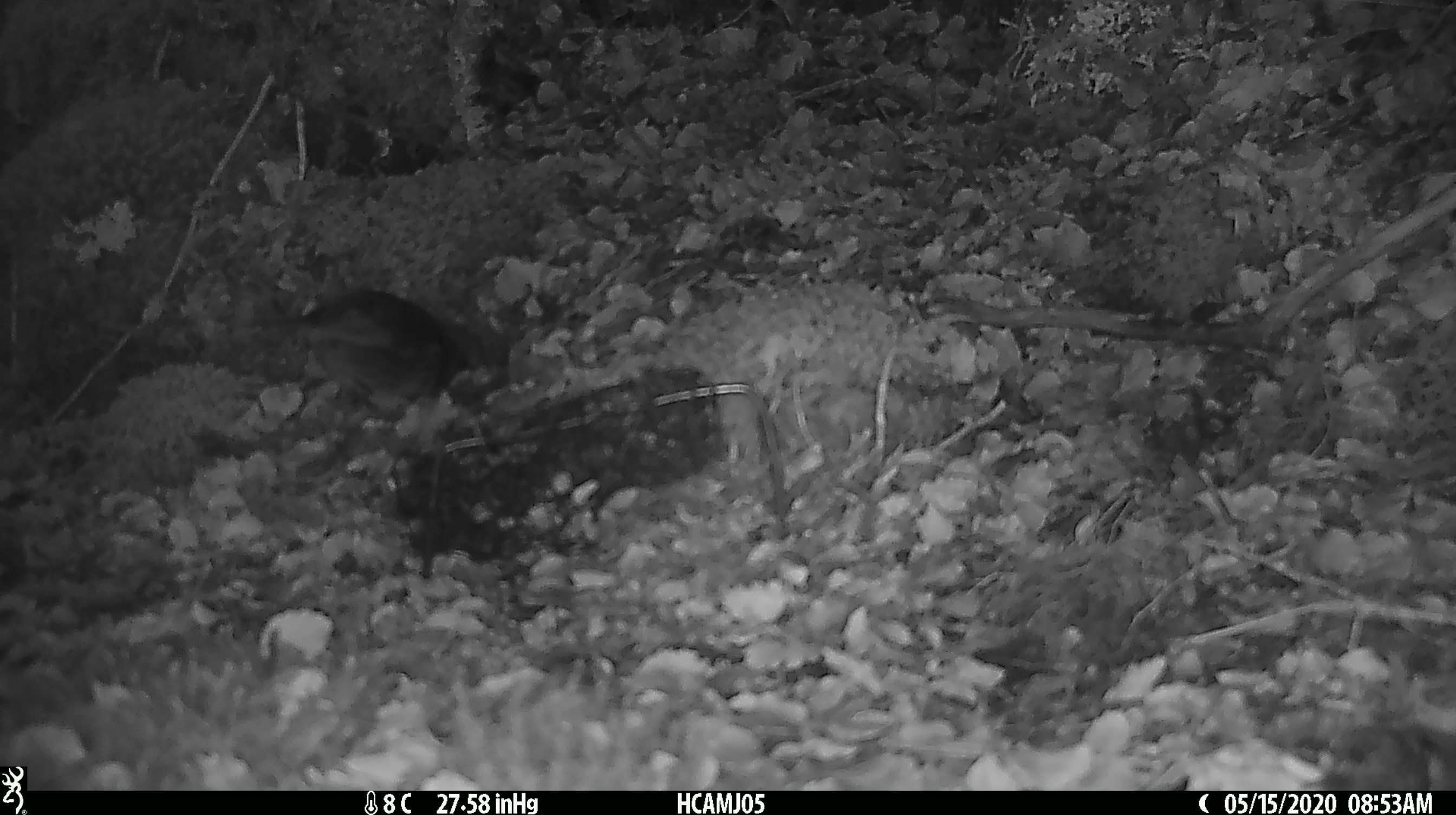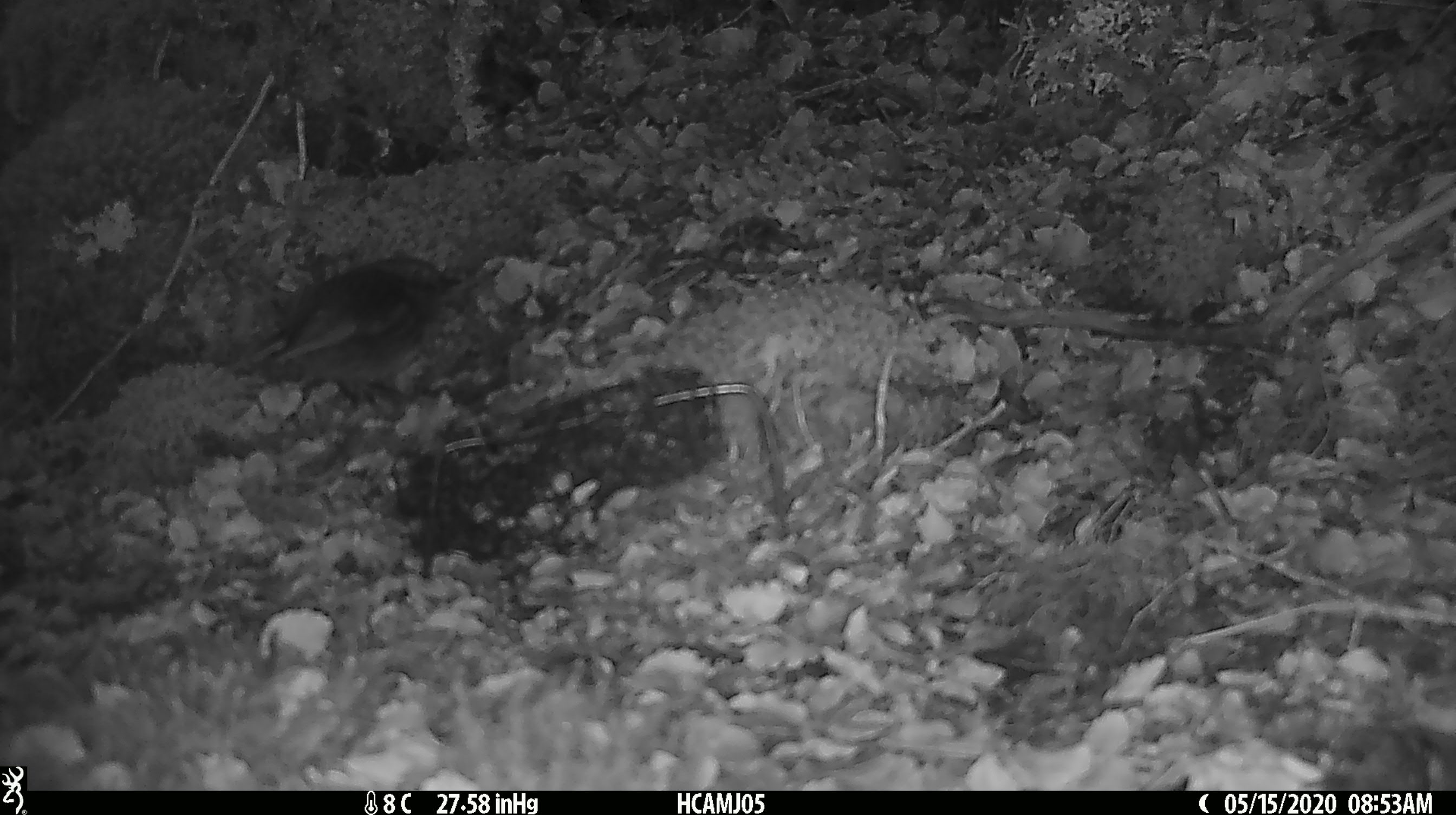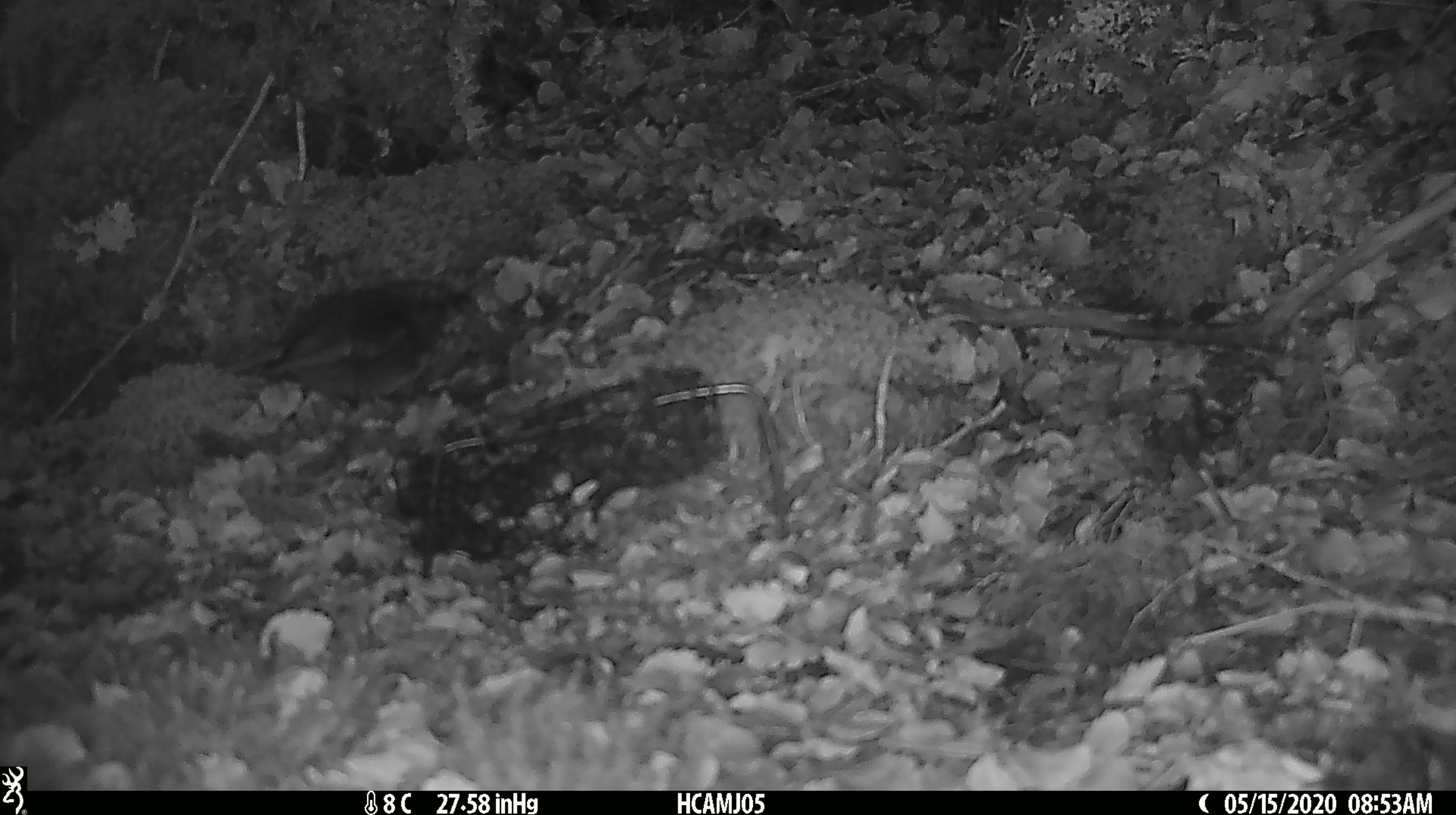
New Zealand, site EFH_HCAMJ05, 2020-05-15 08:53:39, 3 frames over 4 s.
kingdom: Animalia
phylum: Chordata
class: Aves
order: Passeriformes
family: Petroicidae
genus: Petroica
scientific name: Petroica australis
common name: new zealand robin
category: robin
Robin (new zealand robin) (Petroica australis).